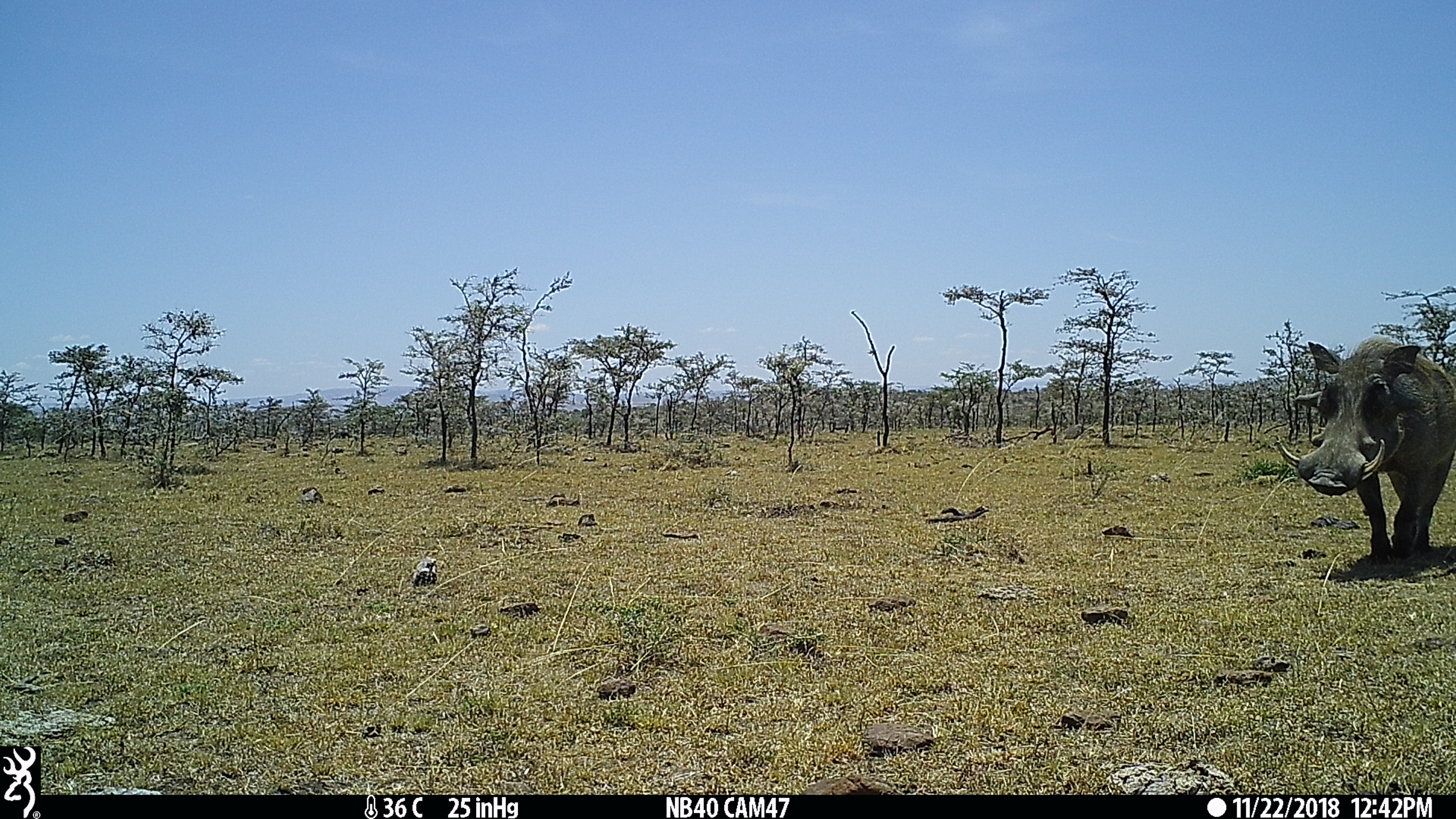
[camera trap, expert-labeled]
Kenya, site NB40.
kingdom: Animalia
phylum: Chordata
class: Mammalia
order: Artiodactyla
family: Suidae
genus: Phacochoerus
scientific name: Phacochoerus africanus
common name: common warthog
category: warthog